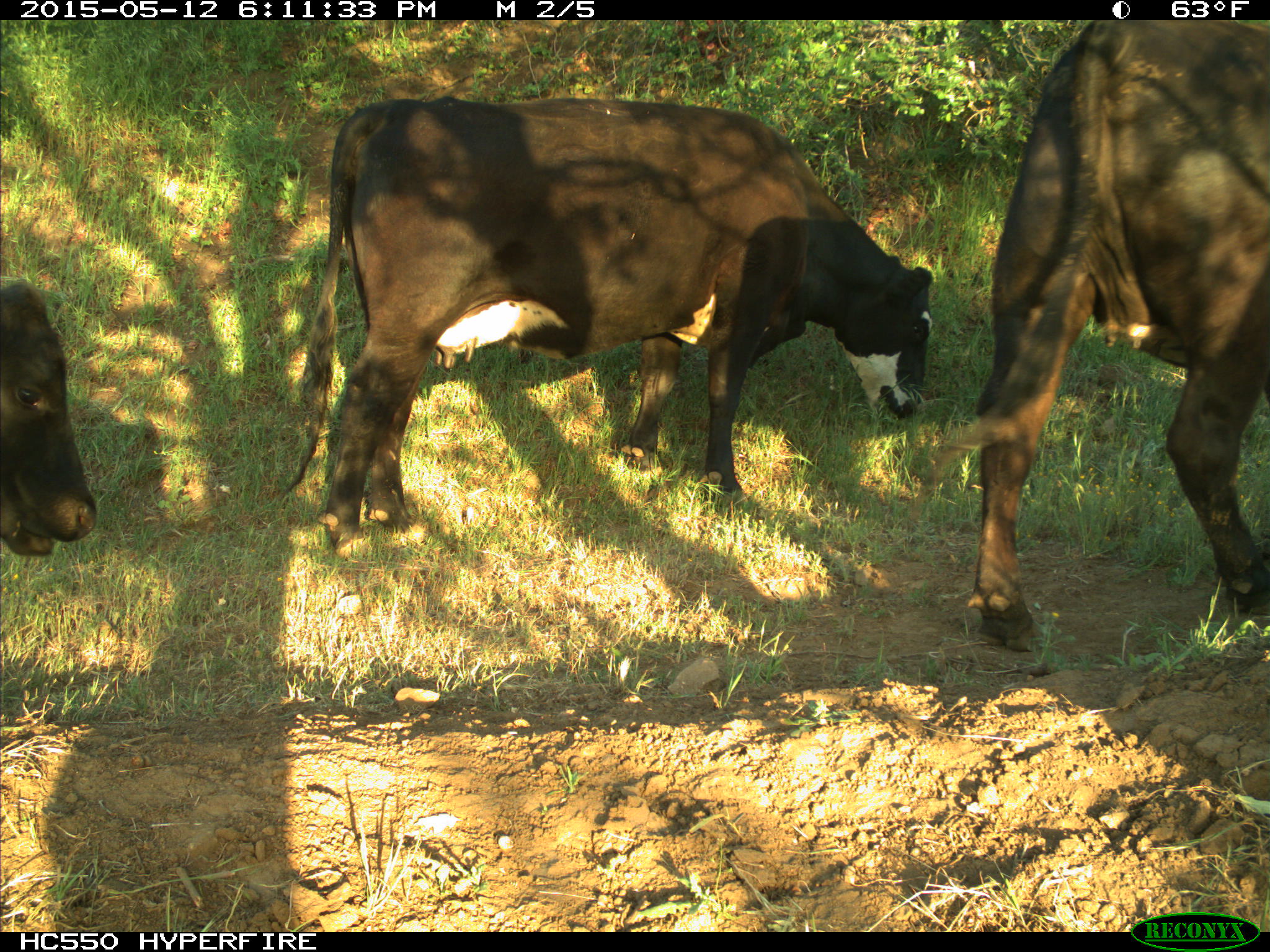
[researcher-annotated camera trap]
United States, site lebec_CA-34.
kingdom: Animalia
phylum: Chordata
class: Mammalia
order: Artiodactyla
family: Bovidae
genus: Bos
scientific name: Bos taurus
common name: domestic cow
Bos taurus (domestic cow).